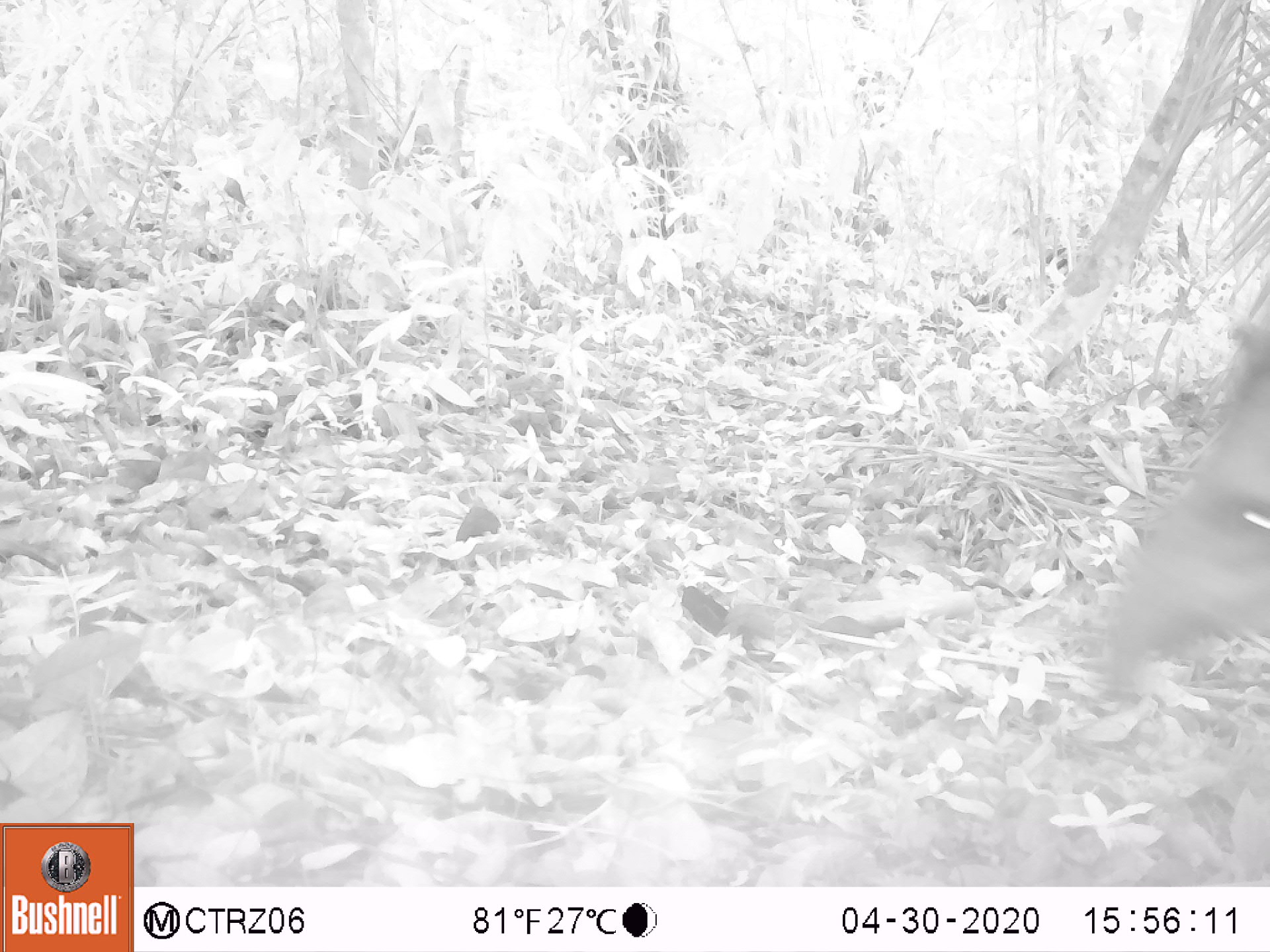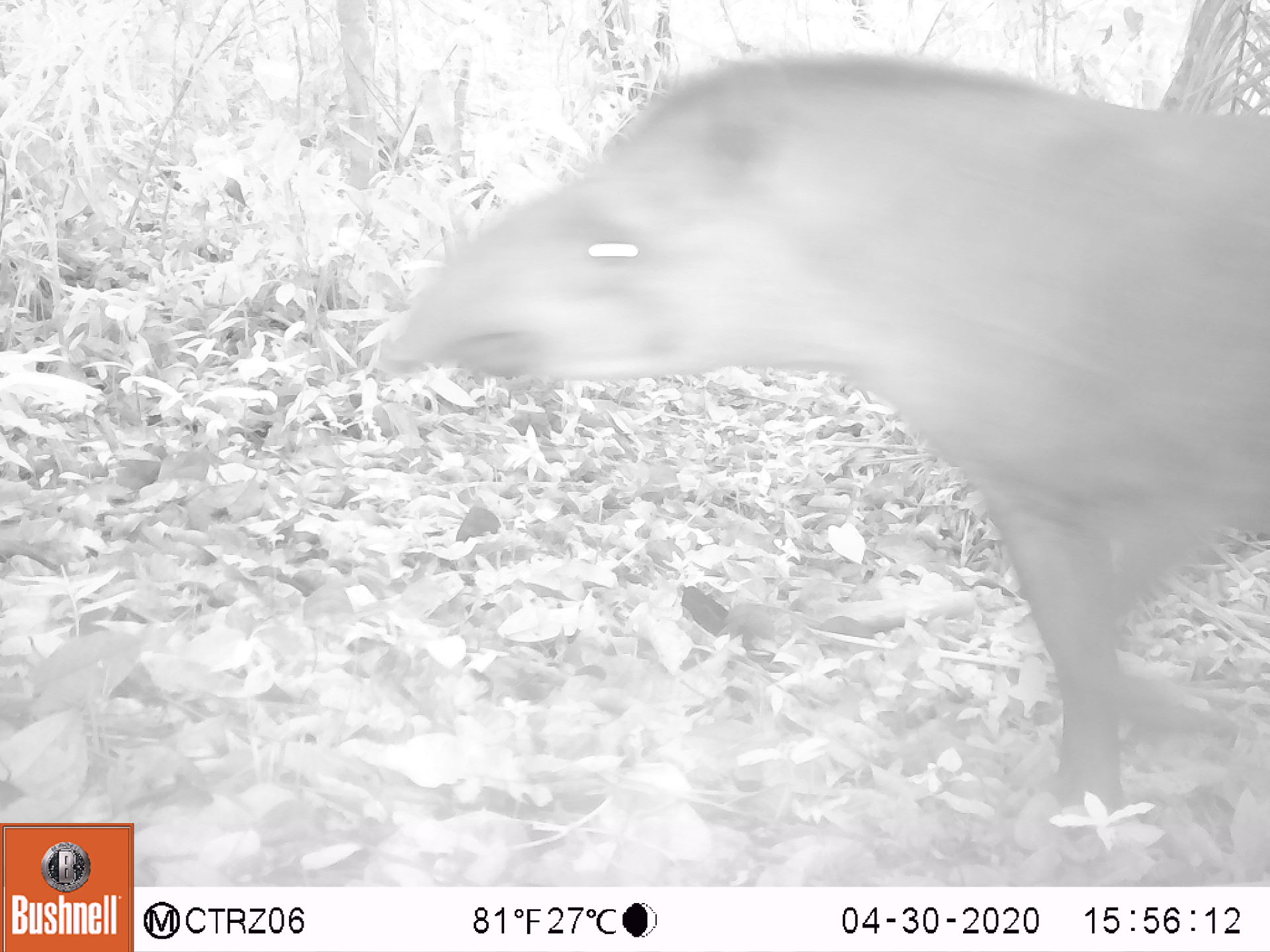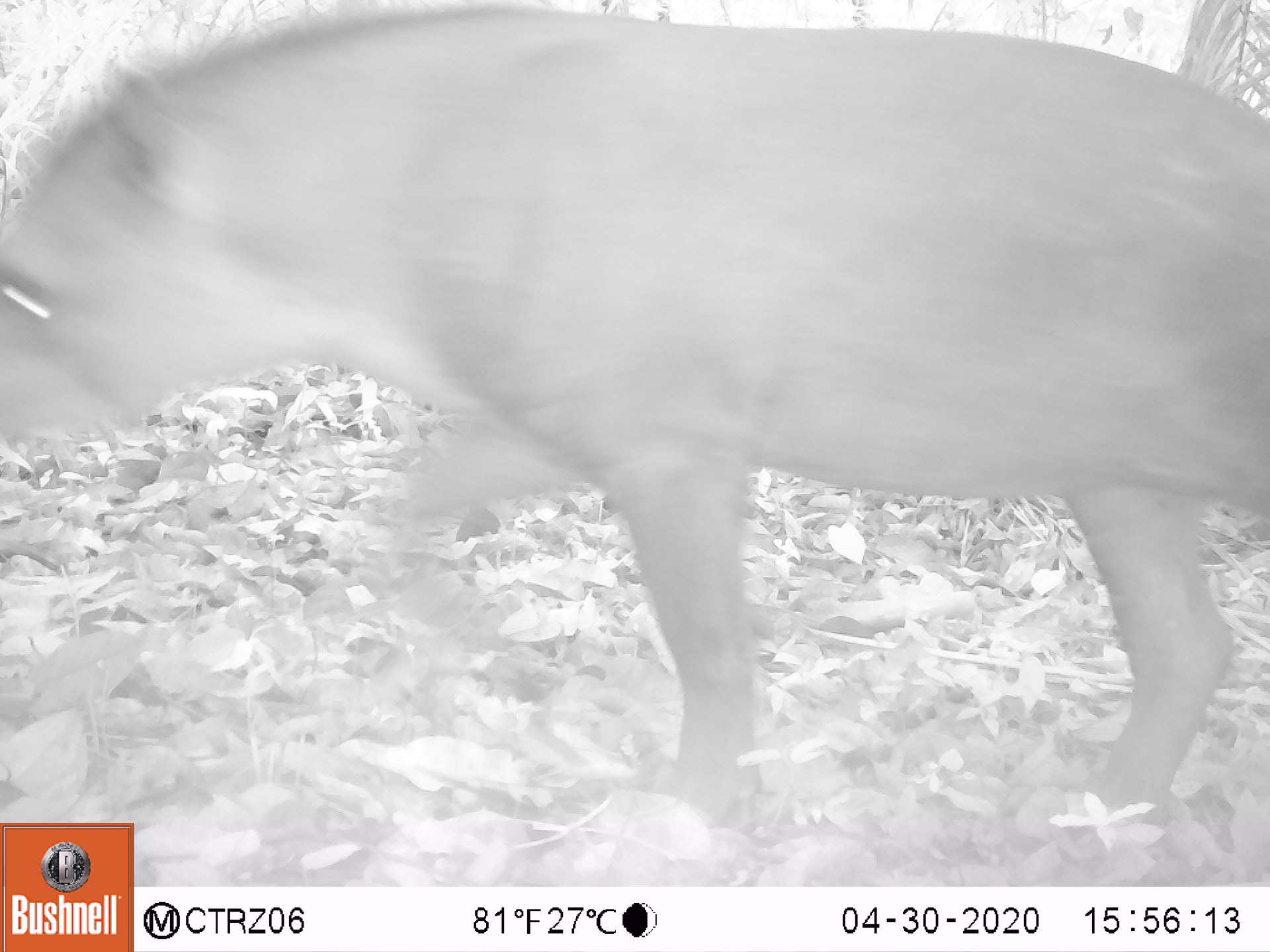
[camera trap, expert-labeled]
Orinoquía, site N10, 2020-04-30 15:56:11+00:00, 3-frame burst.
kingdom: Animalia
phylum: Chordata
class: Mammalia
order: Perissodactyla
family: Tapiridae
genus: Tapirus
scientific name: Tapirus terrestris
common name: lowland tapir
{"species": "lowland tapir (Tapirus terrestris)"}